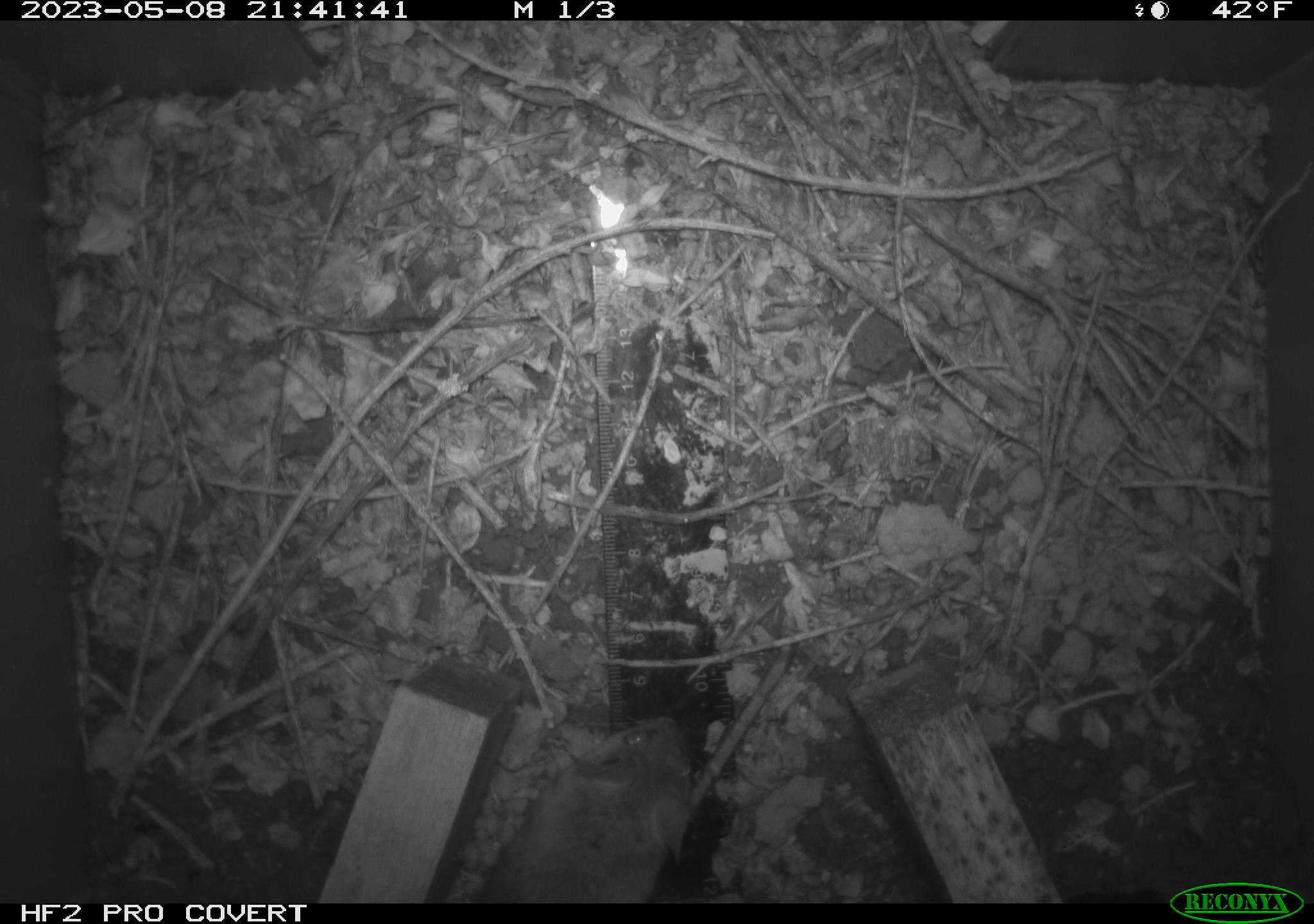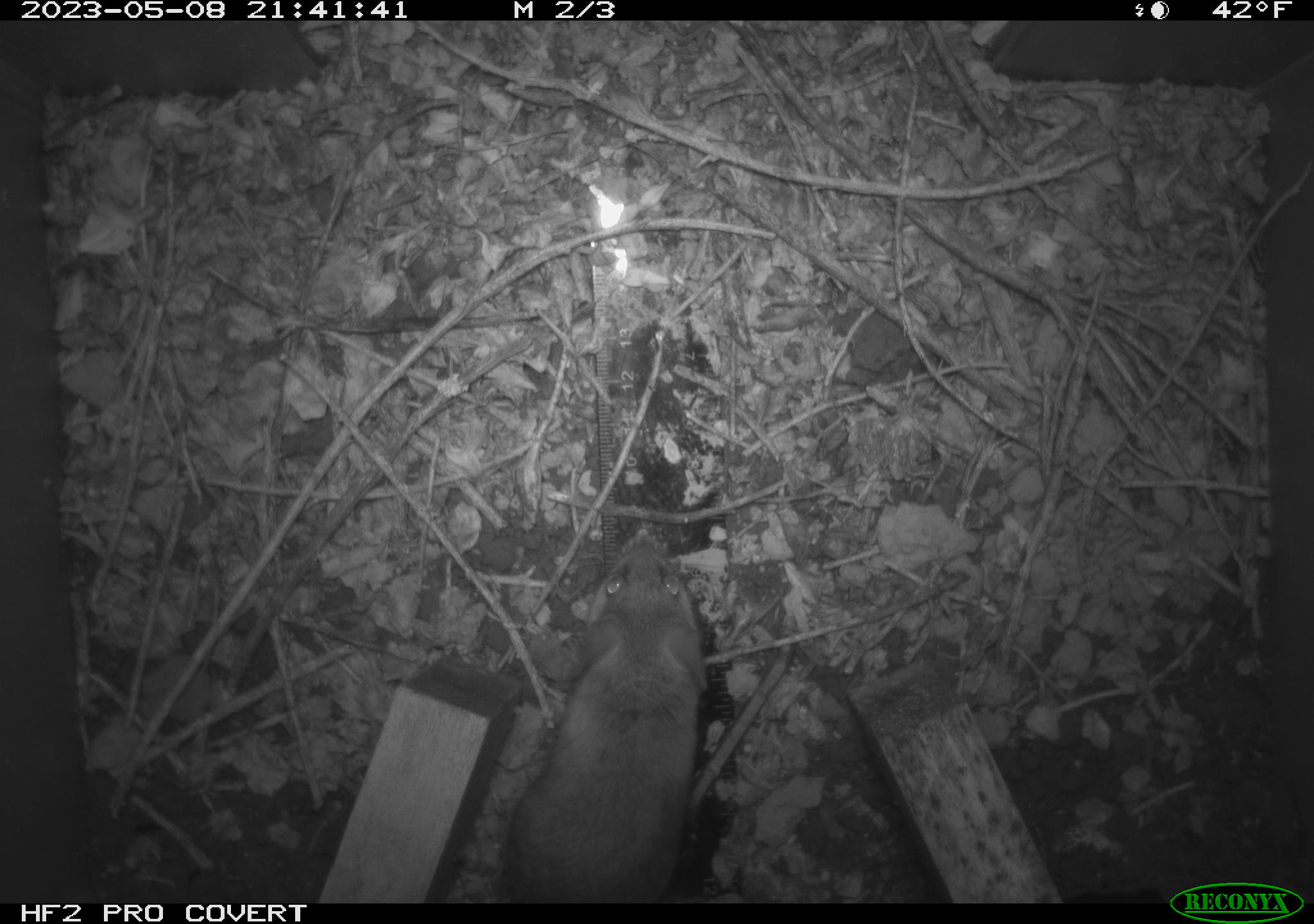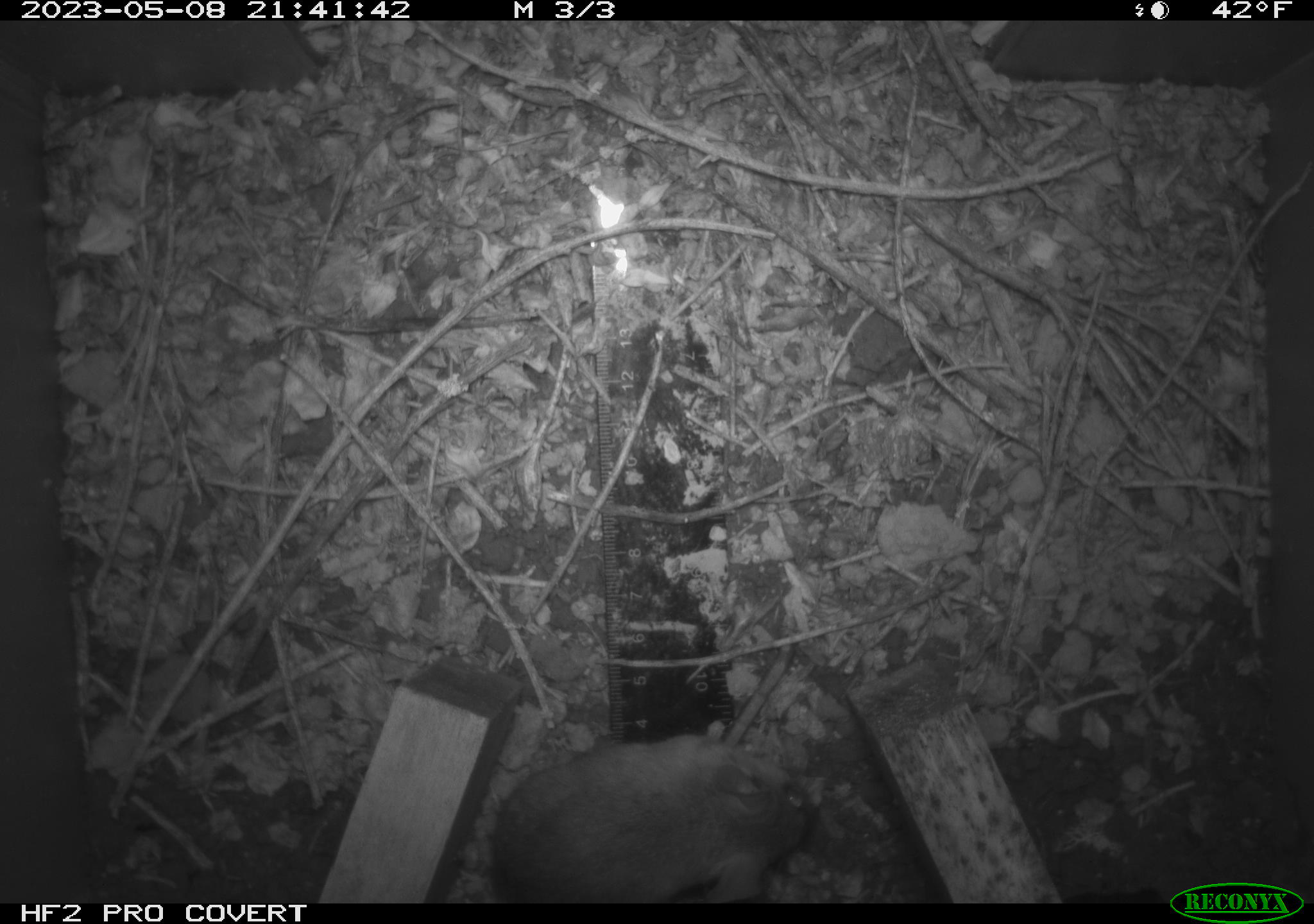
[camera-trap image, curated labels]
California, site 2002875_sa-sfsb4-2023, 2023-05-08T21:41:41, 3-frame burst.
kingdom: Animalia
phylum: Chordata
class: Mammalia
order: Rodentia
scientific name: Rodentia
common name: mouse species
Mouse species (Rodentia).